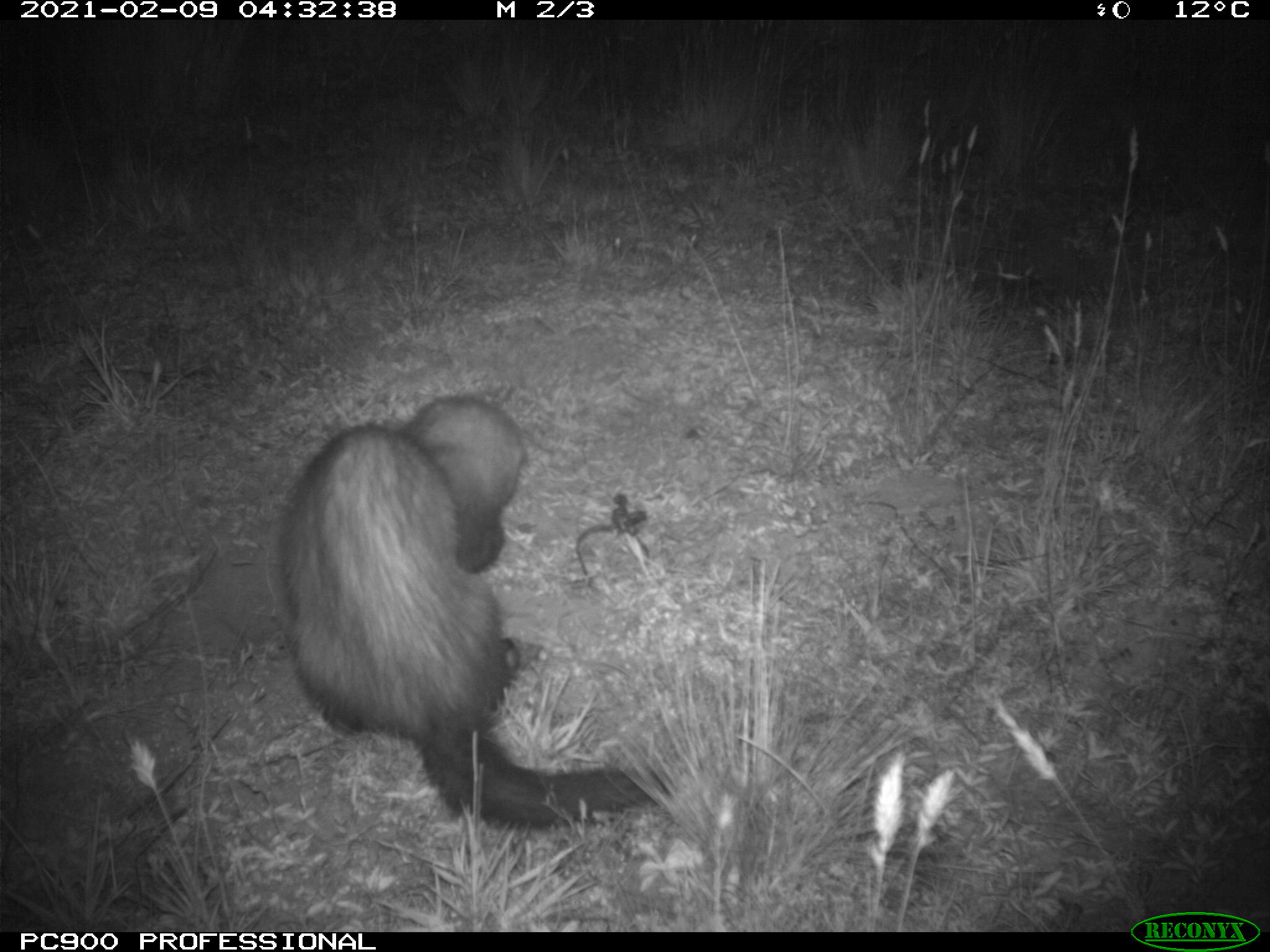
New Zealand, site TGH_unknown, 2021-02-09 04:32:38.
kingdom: Animalia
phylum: Chordata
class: Mammalia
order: Carnivora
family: Mustelidae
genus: Mustela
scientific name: Mustela furo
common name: ferret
Ferret (Mustela furo).